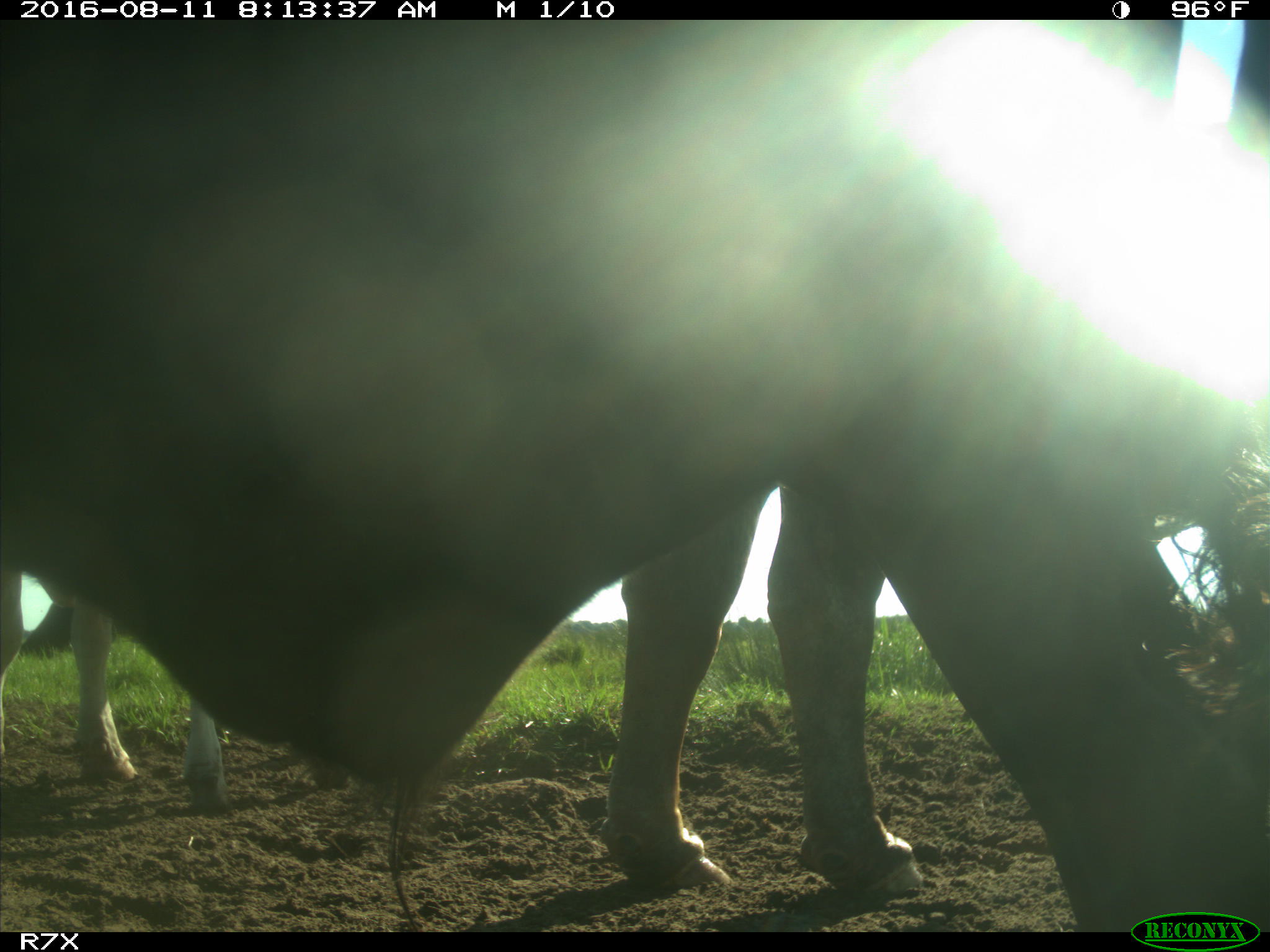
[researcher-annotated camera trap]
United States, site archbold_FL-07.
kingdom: Animalia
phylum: Chordata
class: Mammalia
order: Artiodactyla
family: Bovidae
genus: Bos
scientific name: Bos taurus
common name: domestic cow